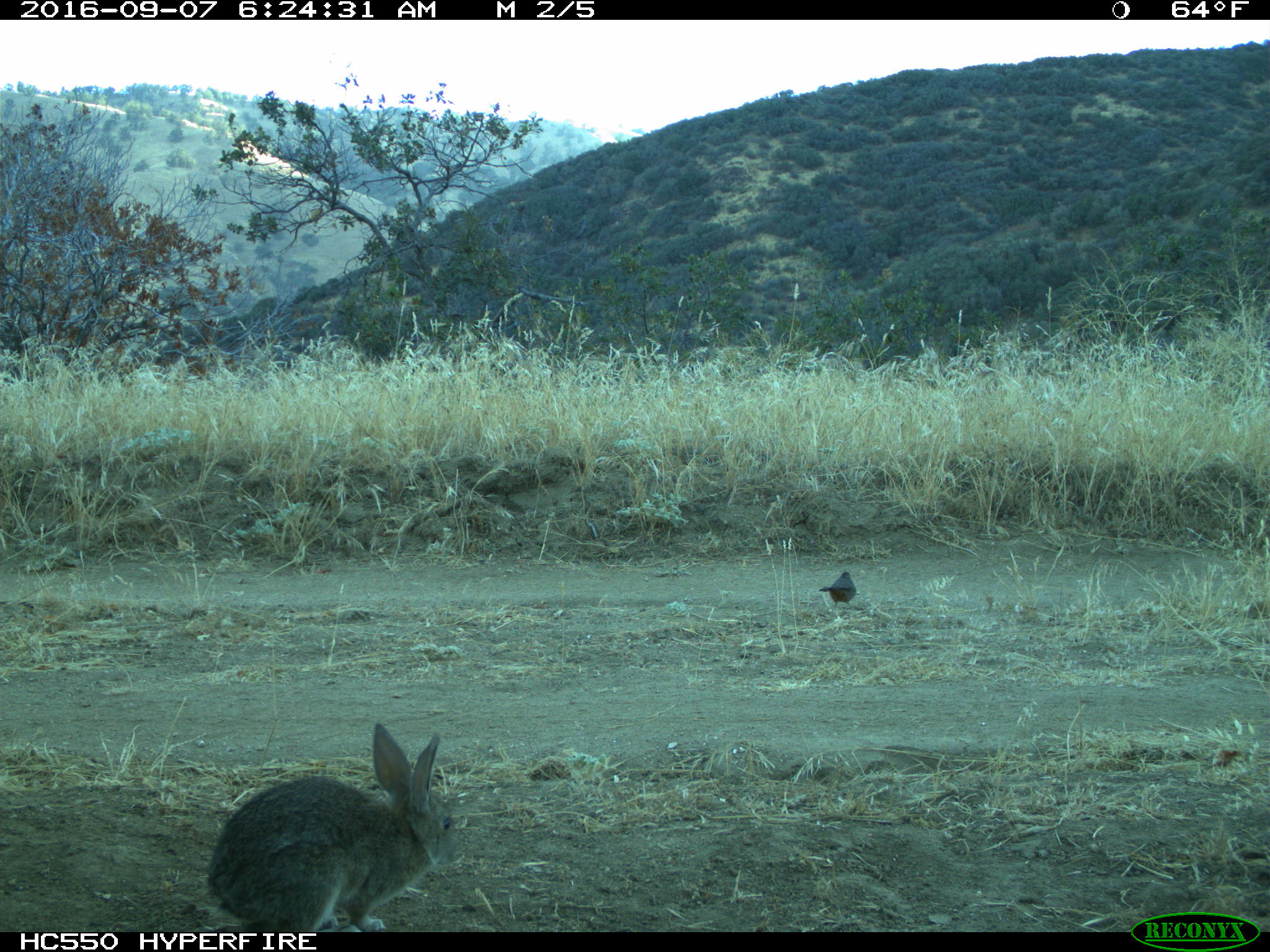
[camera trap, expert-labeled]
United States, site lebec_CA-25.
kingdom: Animalia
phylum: Chordata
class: Mammalia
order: Lagomorpha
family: Leporidae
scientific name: Leporidae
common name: rabbits and hares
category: unidentified rabbit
Unidentified rabbit (rabbits and hares) (Leporidae).